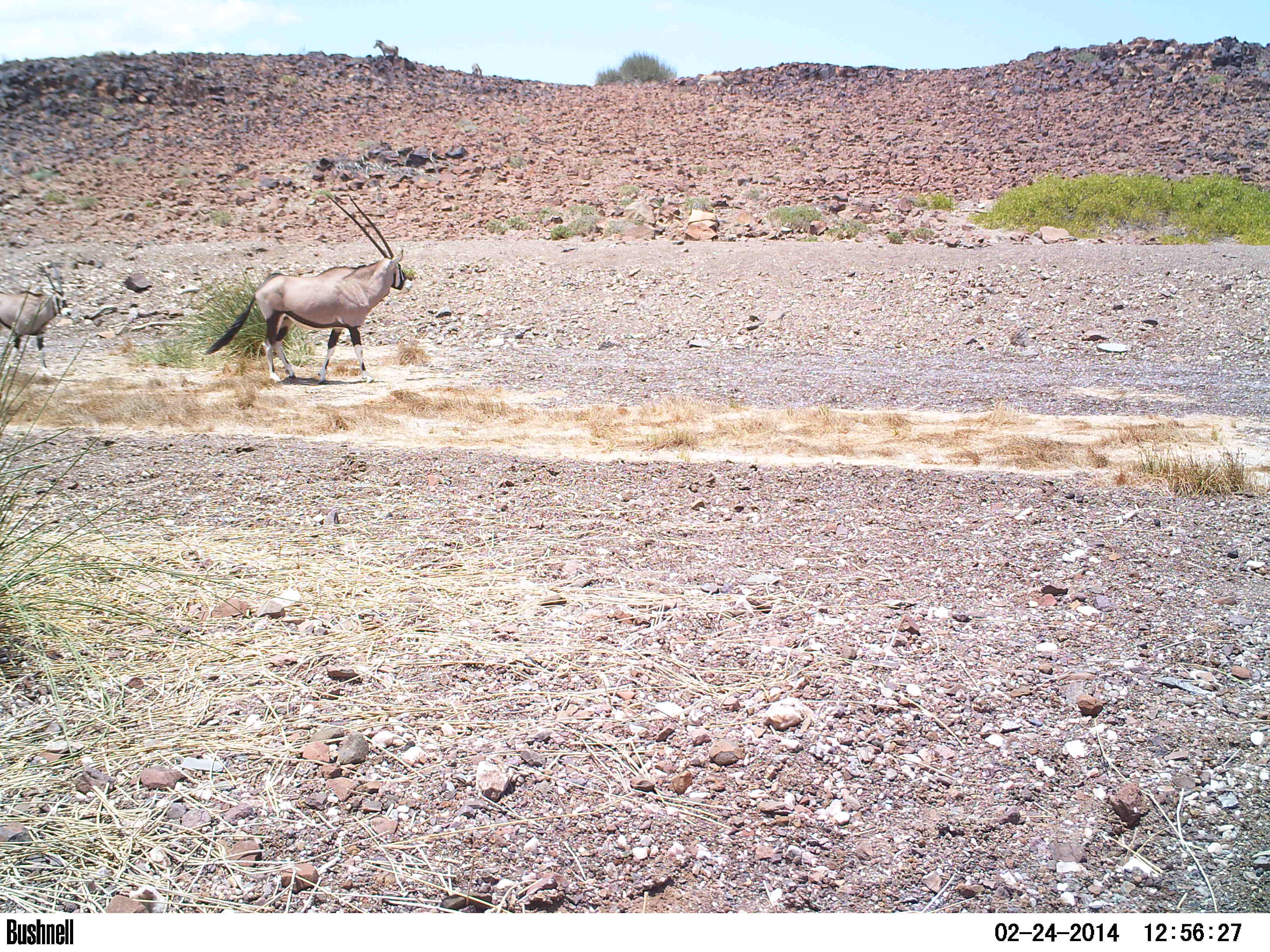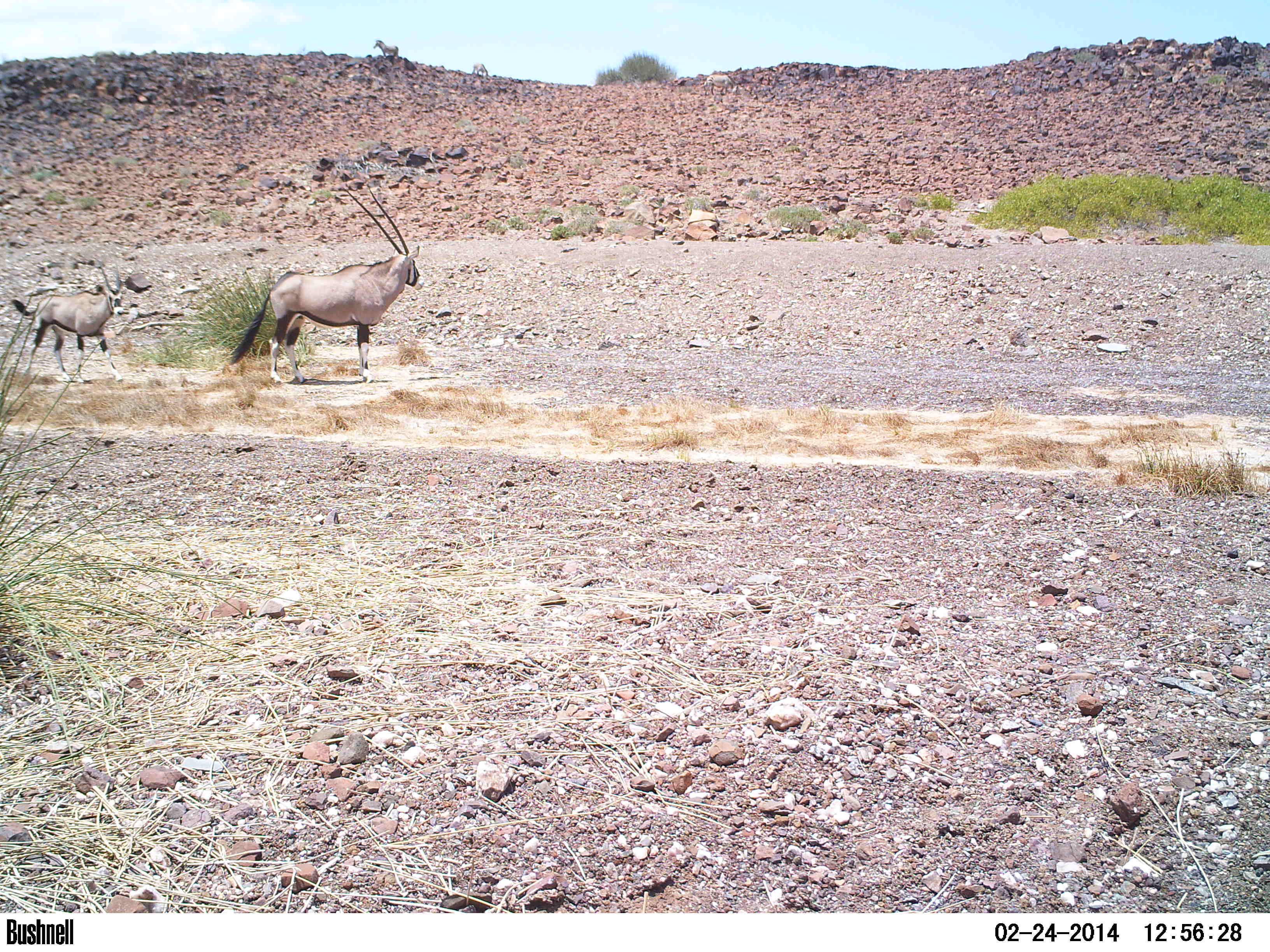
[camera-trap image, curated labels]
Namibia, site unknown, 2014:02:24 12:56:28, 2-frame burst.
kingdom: Animalia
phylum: Chordata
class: Mammalia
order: Artiodactyla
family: Bovidae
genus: Oryx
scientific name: Oryx gazella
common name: gemsbok